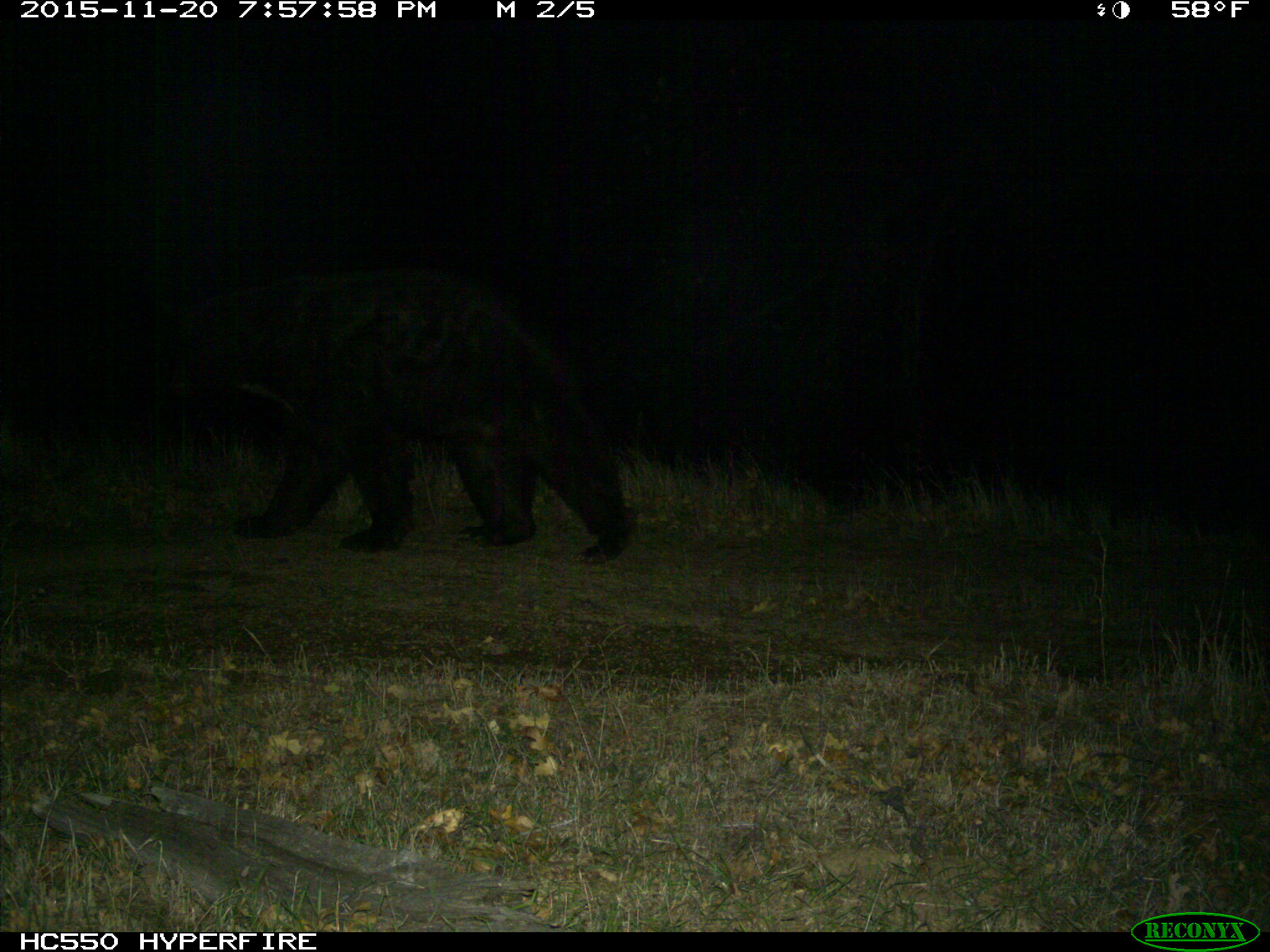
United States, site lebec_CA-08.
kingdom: Animalia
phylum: Chordata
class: Mammalia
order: Carnivora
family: Ursidae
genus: Ursus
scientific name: Ursus americanus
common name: american black bear